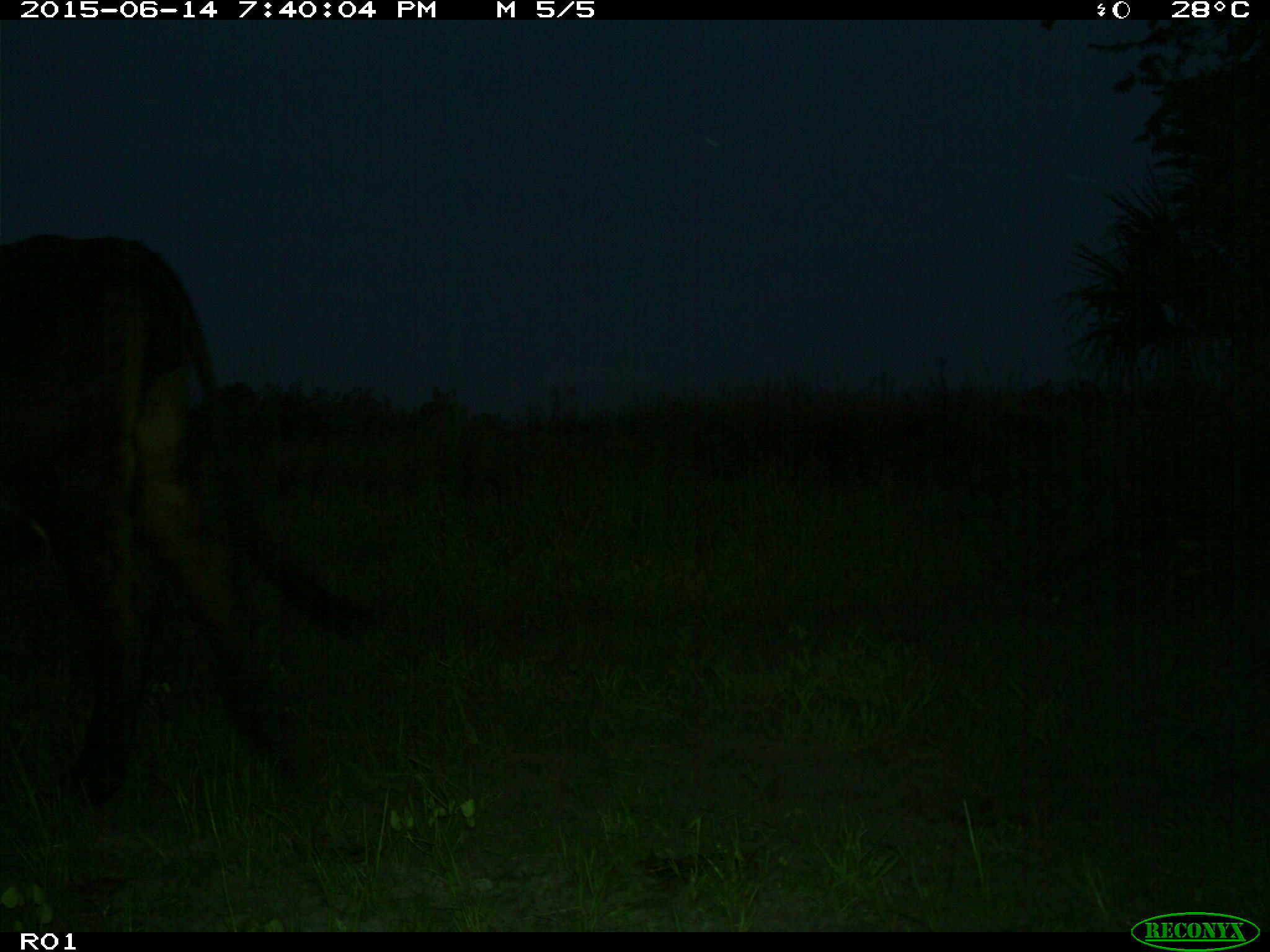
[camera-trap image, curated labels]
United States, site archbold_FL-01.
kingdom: Animalia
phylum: Chordata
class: Mammalia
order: Artiodactyla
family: Bovidae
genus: Bos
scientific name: Bos taurus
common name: domestic cow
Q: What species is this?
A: Bos taurus (domestic cow).